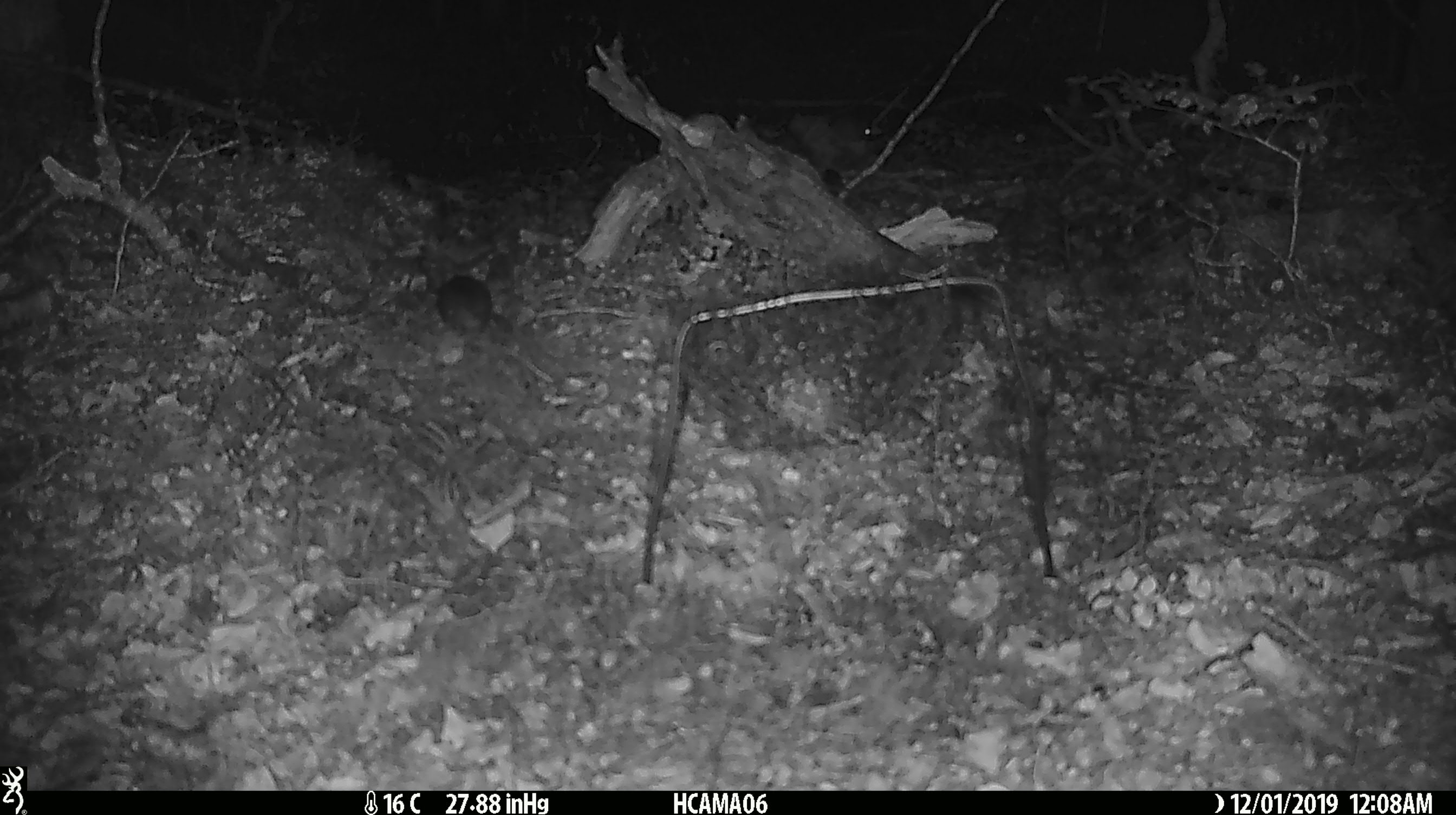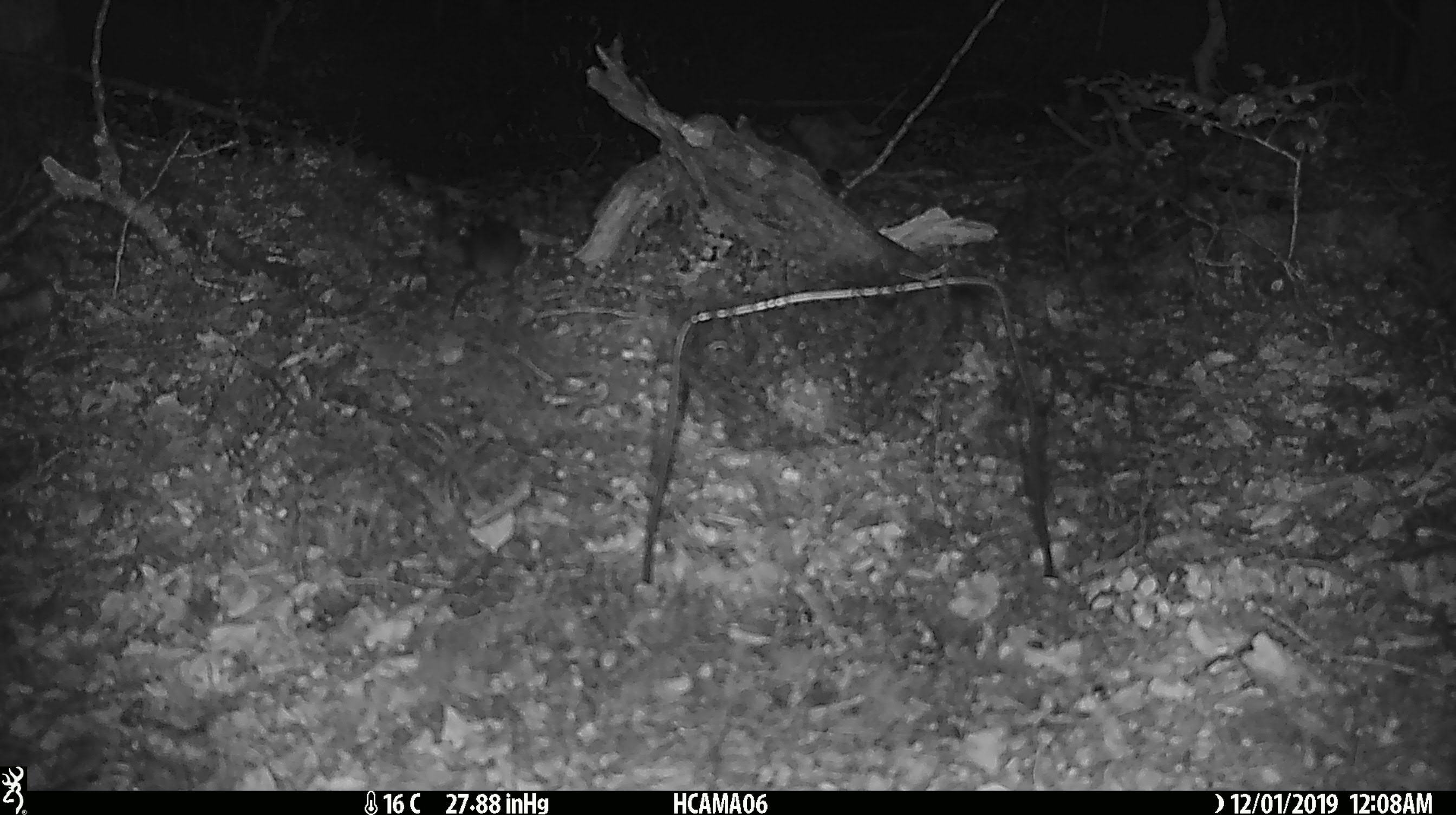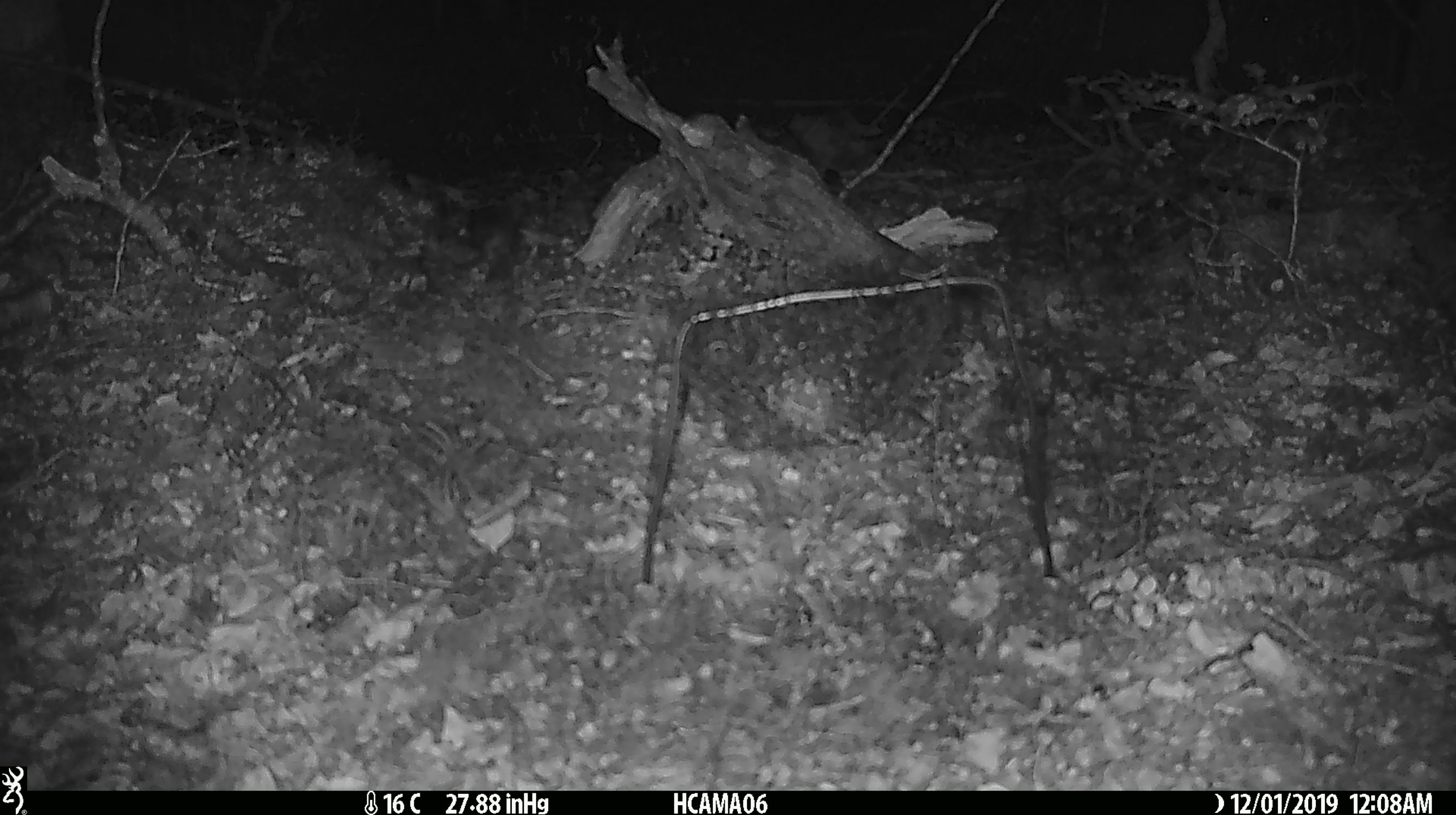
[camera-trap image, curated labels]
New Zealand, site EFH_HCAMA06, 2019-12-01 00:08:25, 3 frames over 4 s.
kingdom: Animalia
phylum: Chordata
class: Mammalia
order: Rodentia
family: Muridae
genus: Mus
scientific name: Mus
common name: mouse